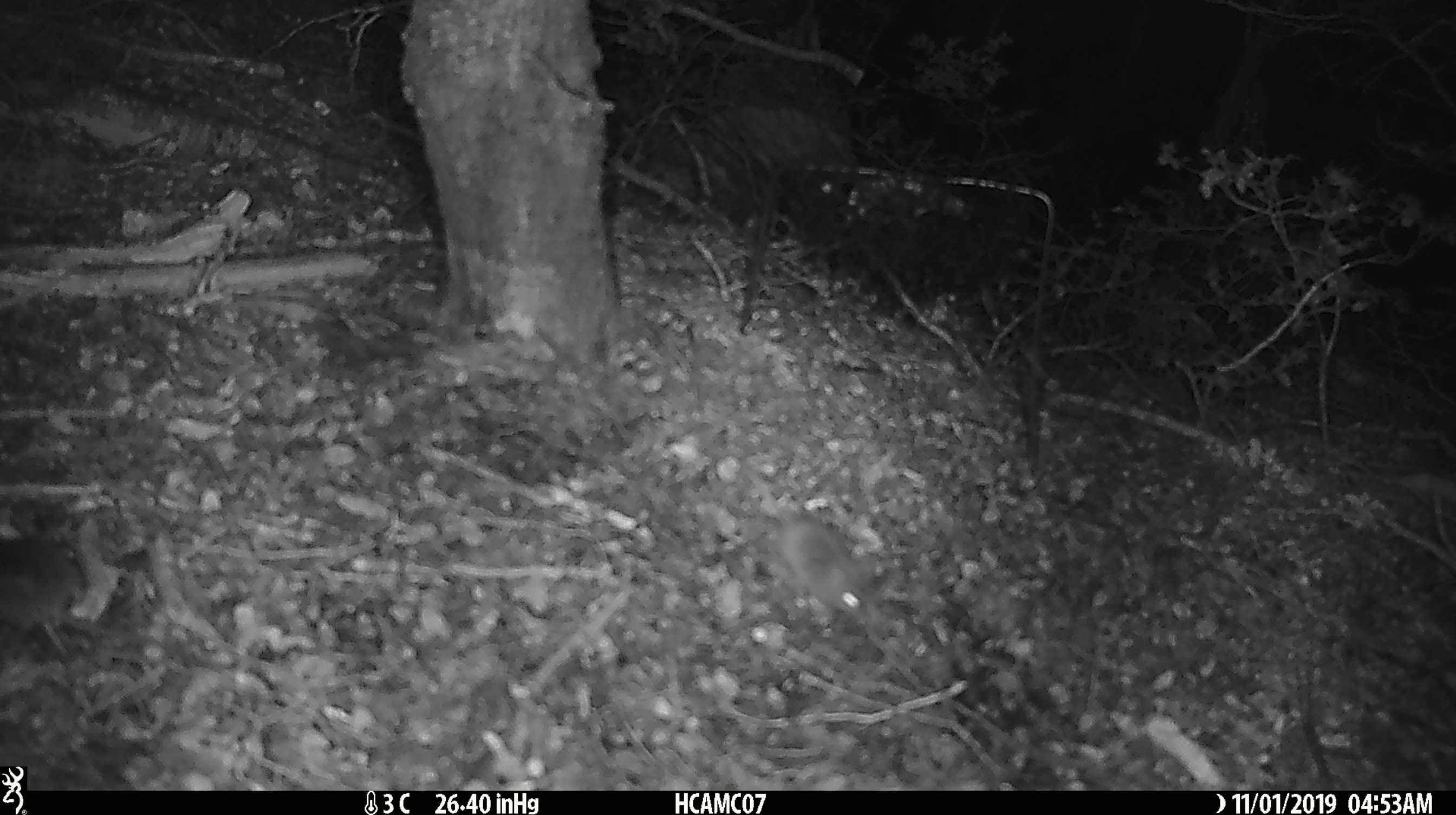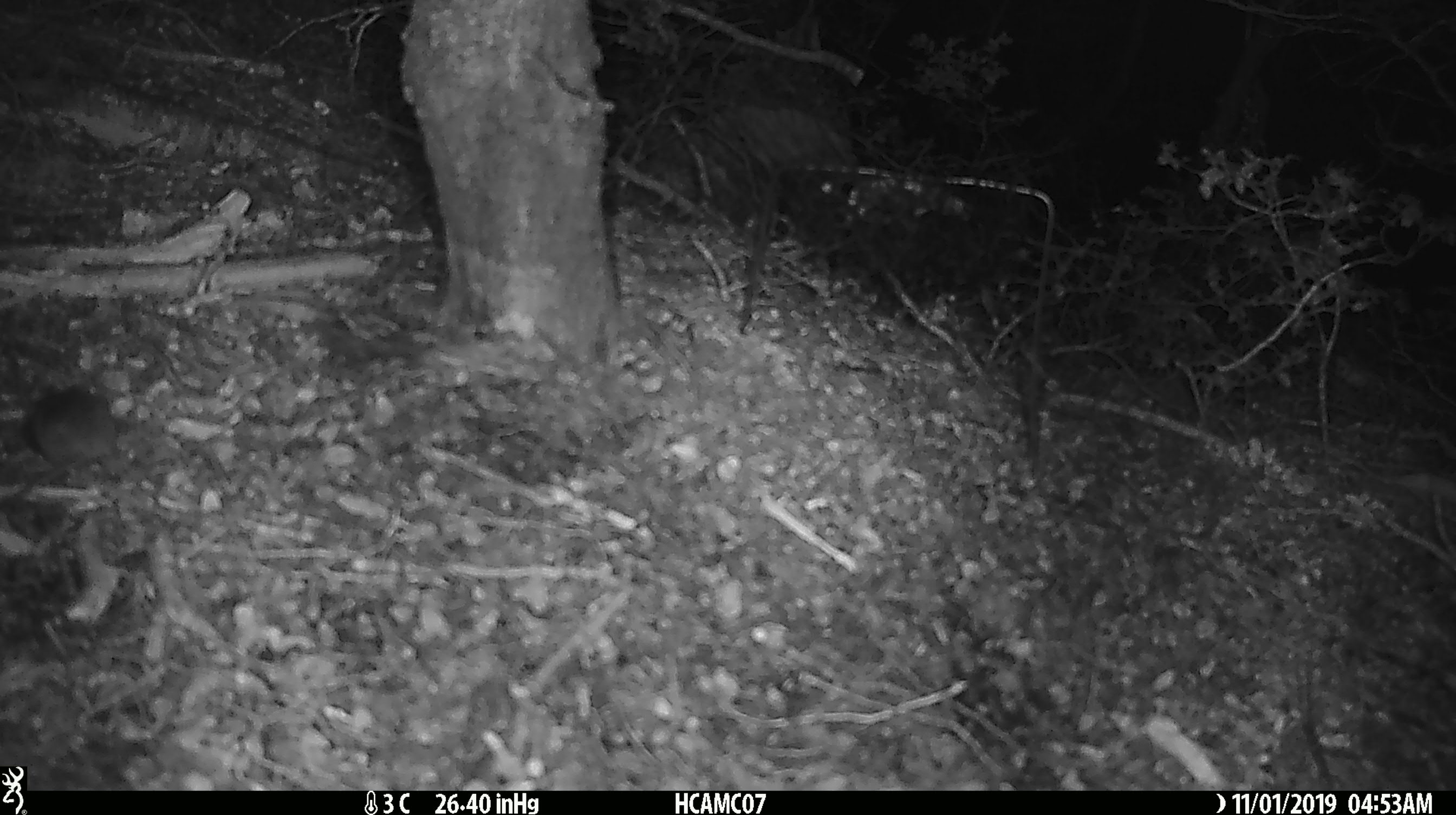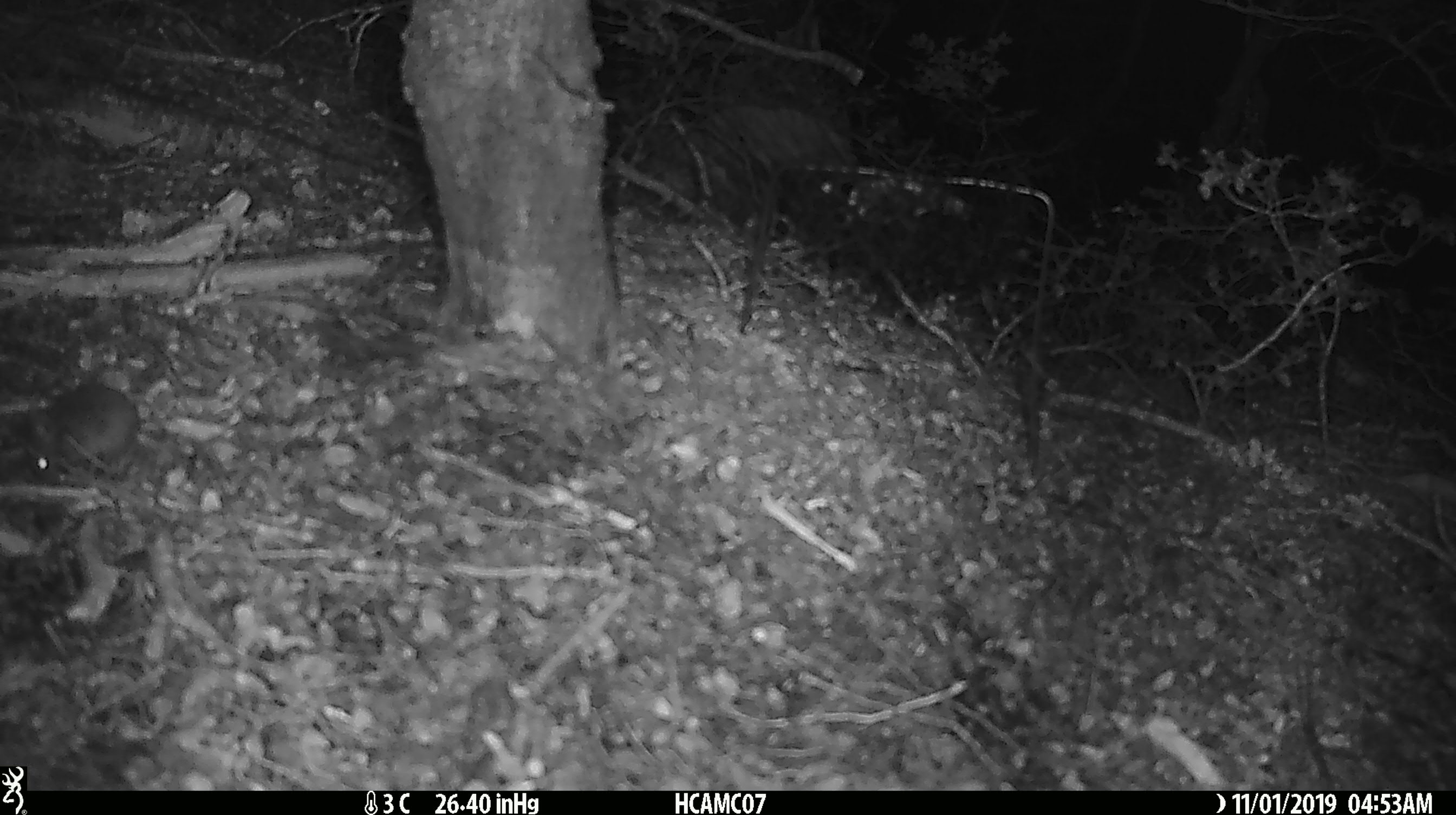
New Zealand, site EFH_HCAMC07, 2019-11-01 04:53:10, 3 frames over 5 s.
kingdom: Animalia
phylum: Chordata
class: Mammalia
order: Rodentia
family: Muridae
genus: Mus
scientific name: Mus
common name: mouse